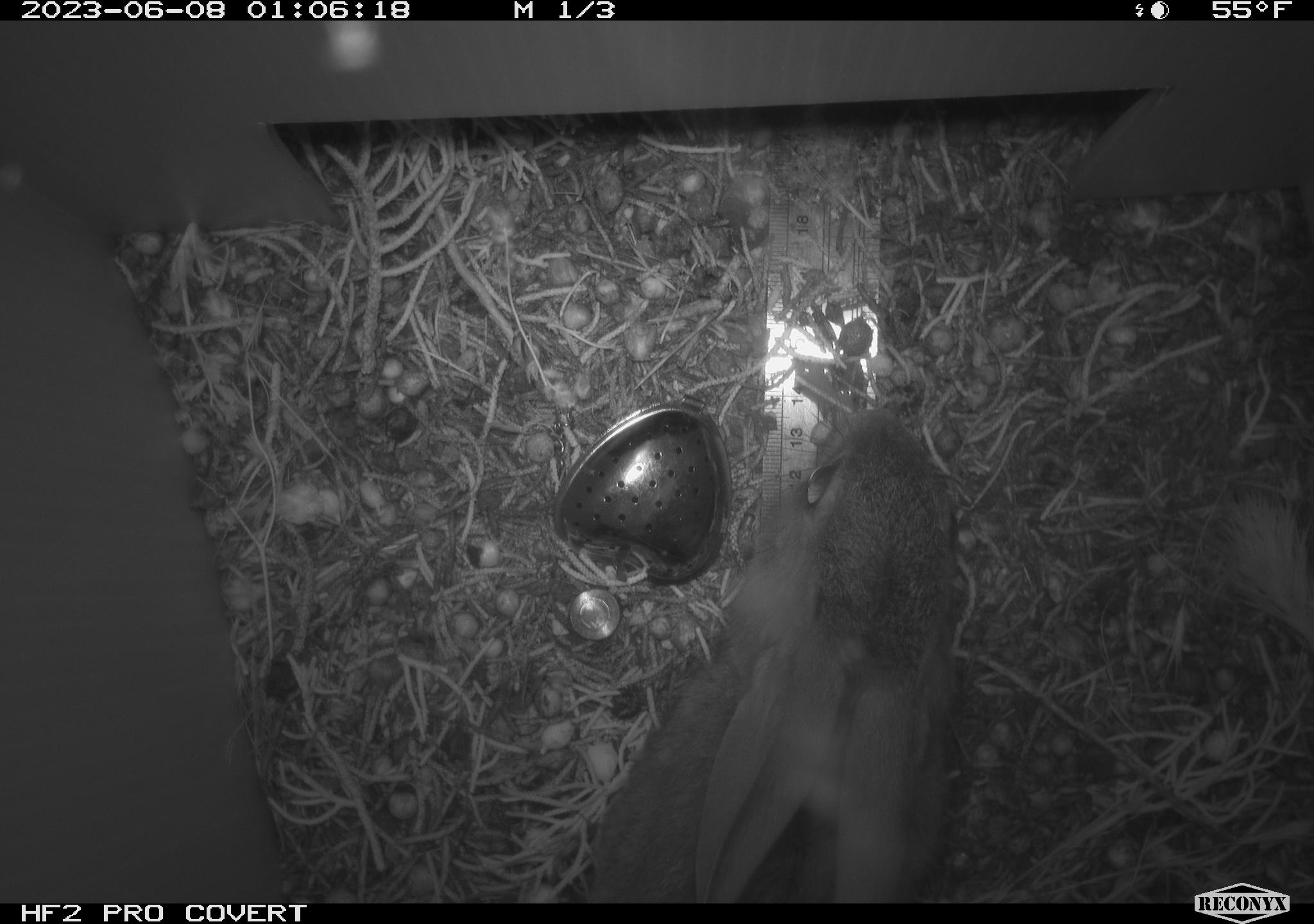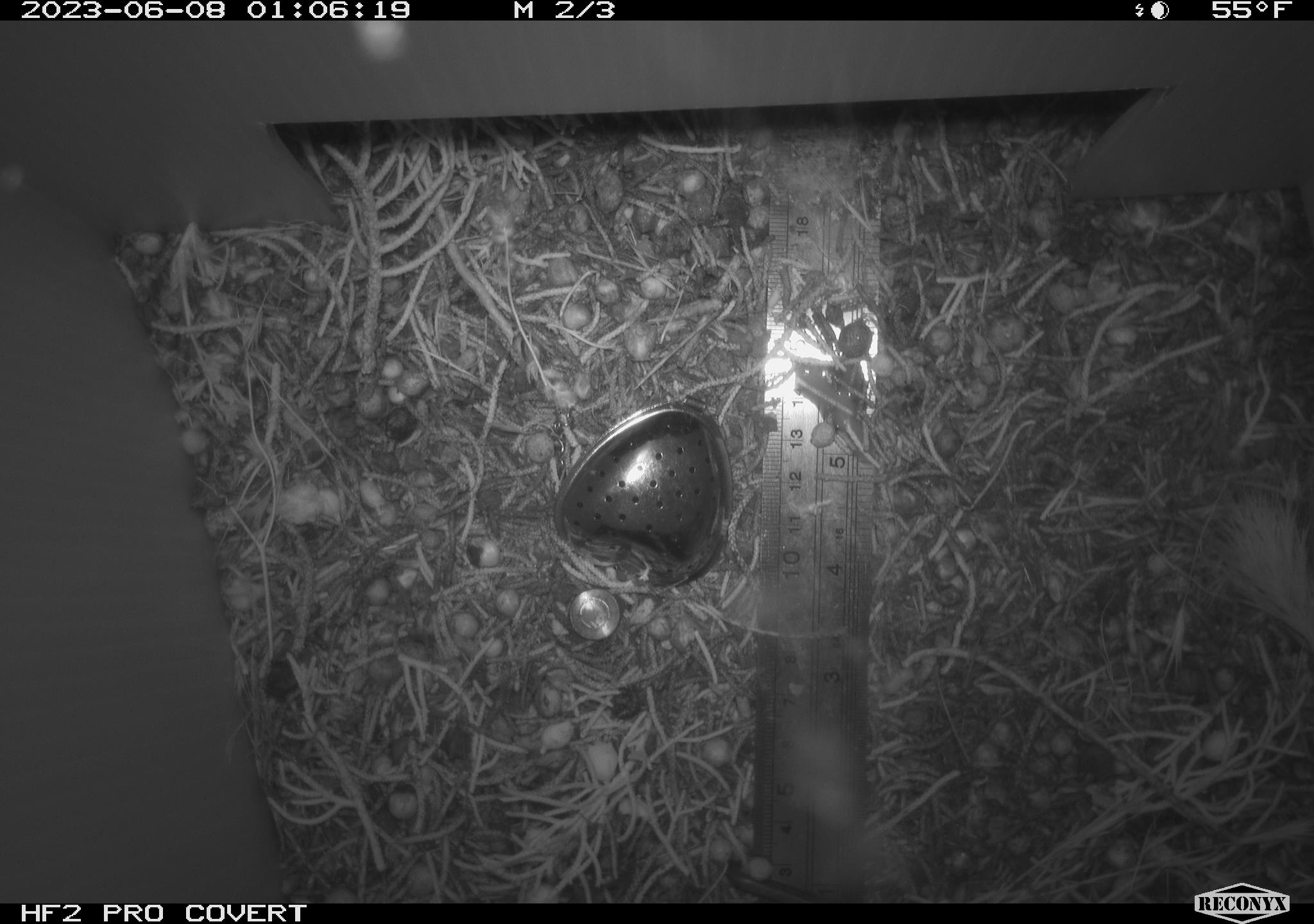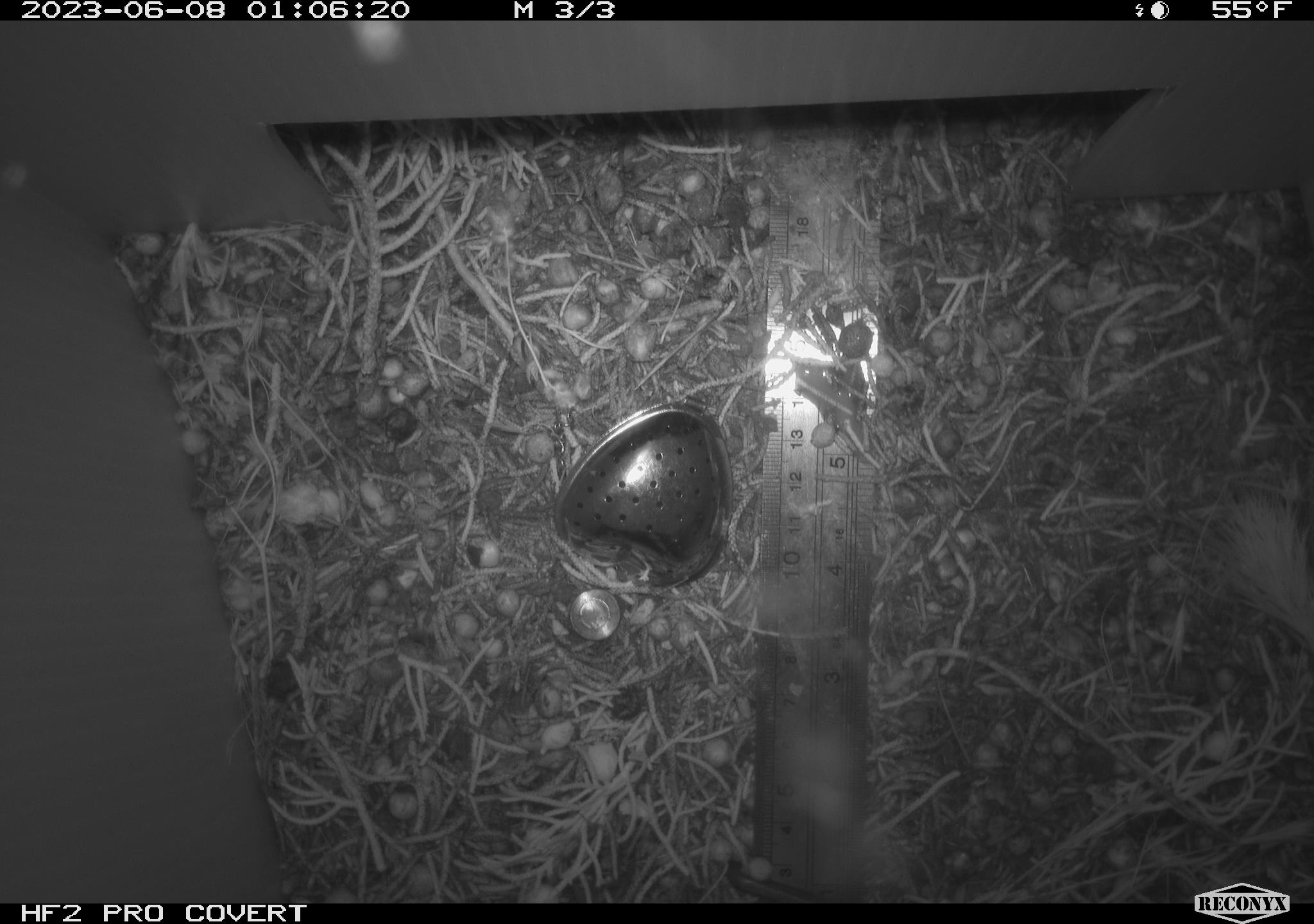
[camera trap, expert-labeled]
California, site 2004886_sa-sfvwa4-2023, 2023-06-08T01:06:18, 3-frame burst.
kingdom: Animalia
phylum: Chordata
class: Mammalia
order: Lagomorpha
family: Leporidae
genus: Sylvilagus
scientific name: Sylvilagus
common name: cottontail rabbits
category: sylvilagus species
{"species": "sylvilagus species (cottontail rabbits) (Sylvilagus)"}